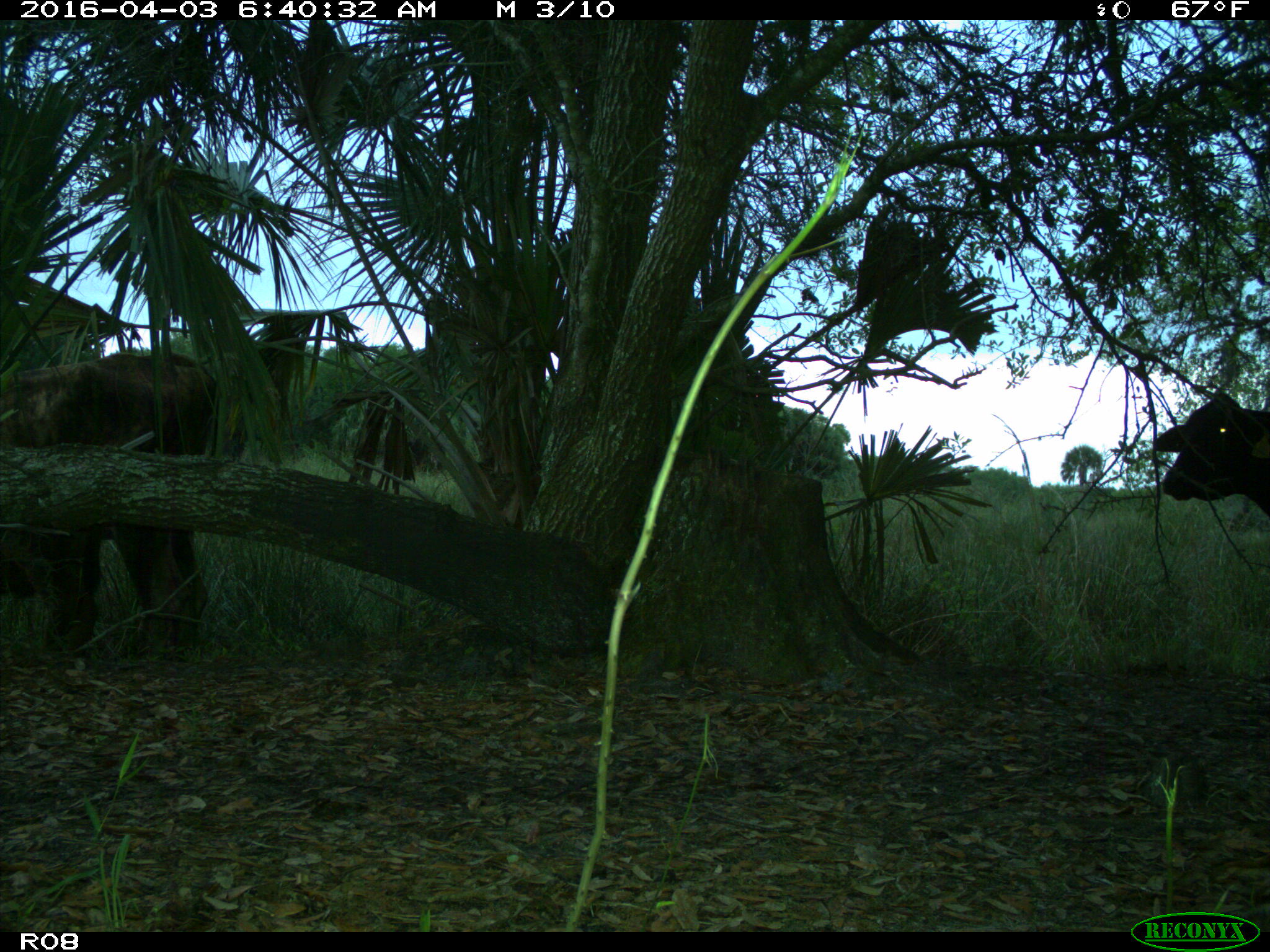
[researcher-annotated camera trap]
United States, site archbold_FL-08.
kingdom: Animalia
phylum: Chordata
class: Mammalia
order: Artiodactyla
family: Bovidae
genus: Bos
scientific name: Bos taurus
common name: domestic cow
Bos taurus (domestic cow).